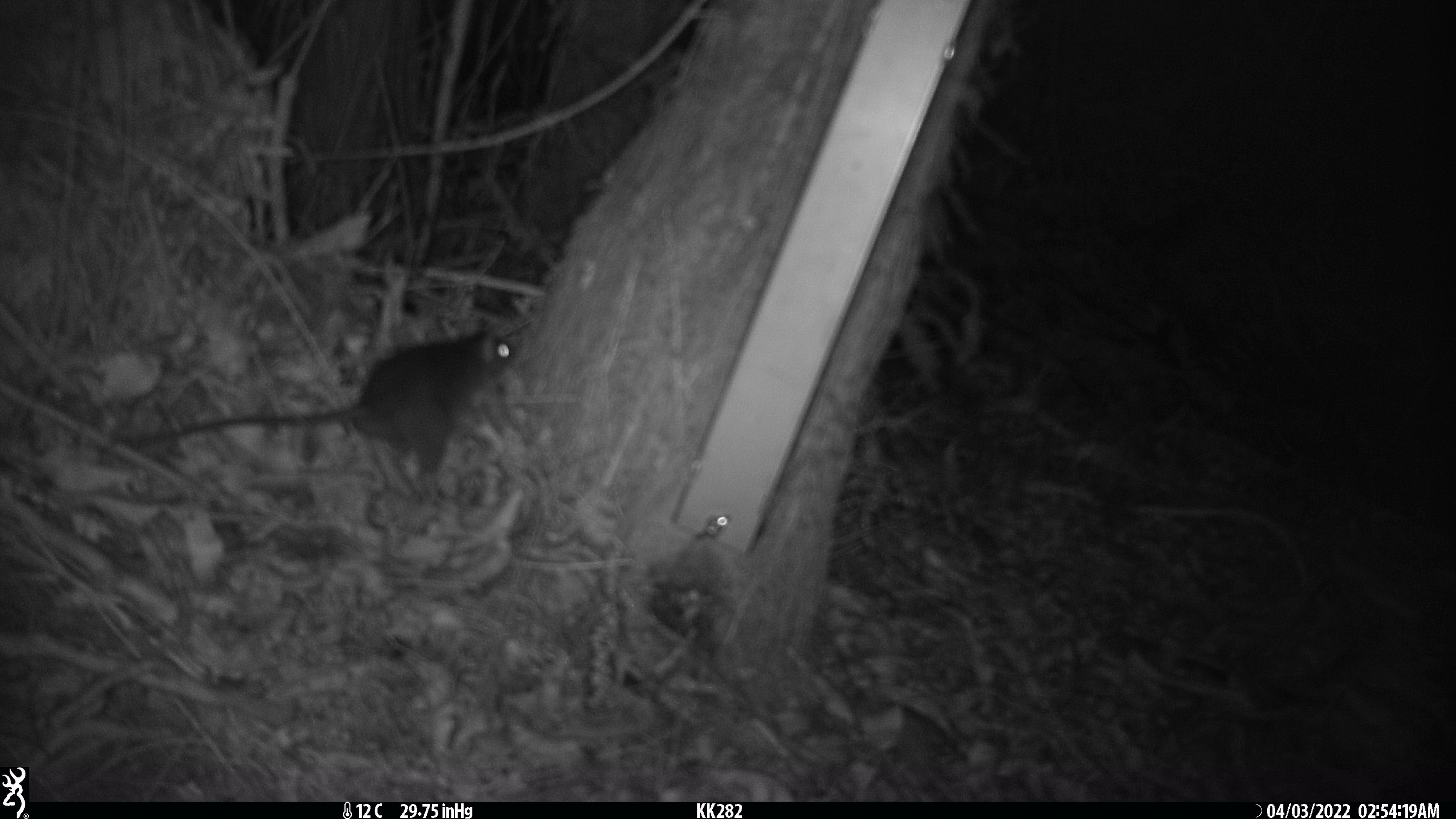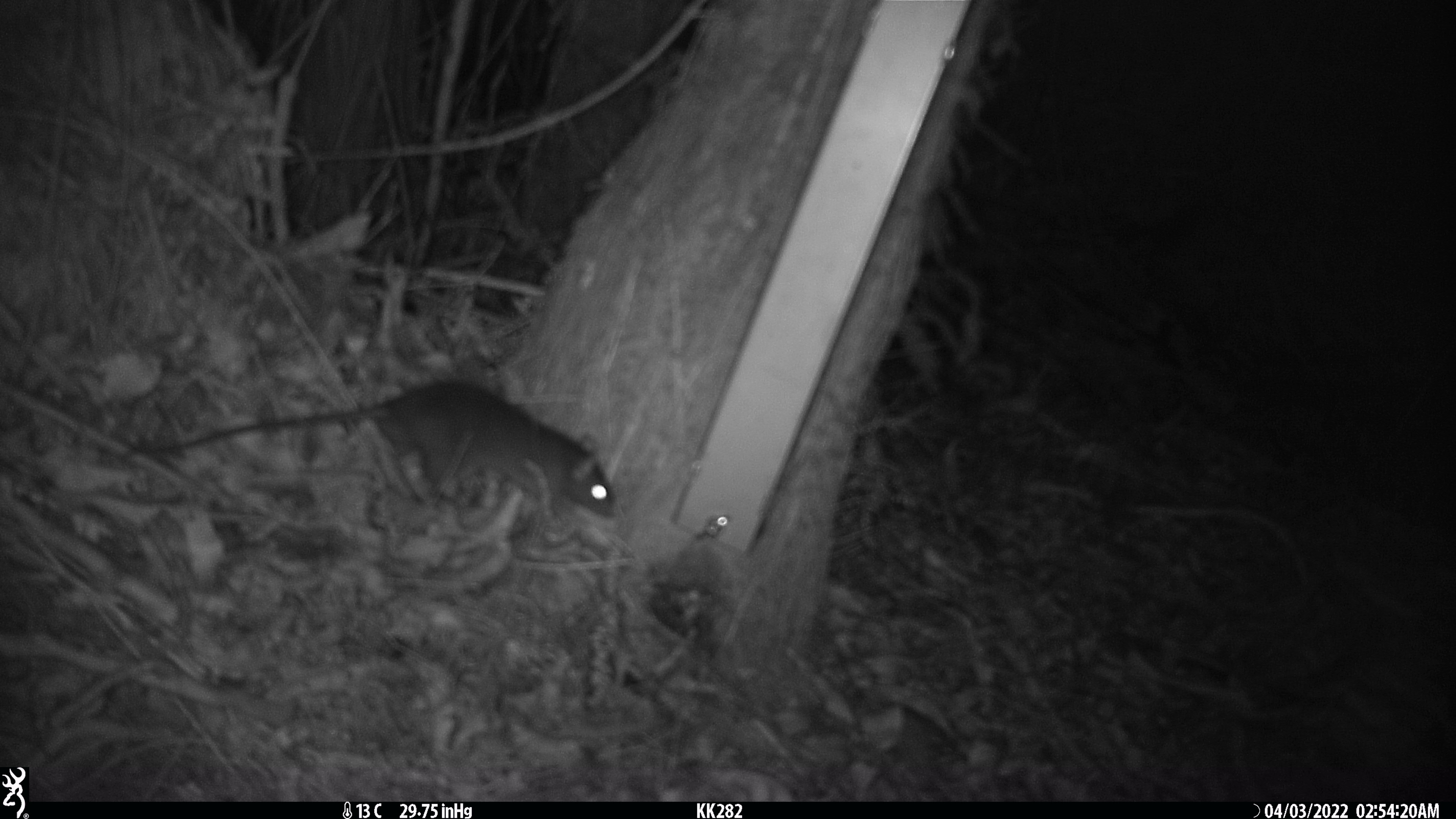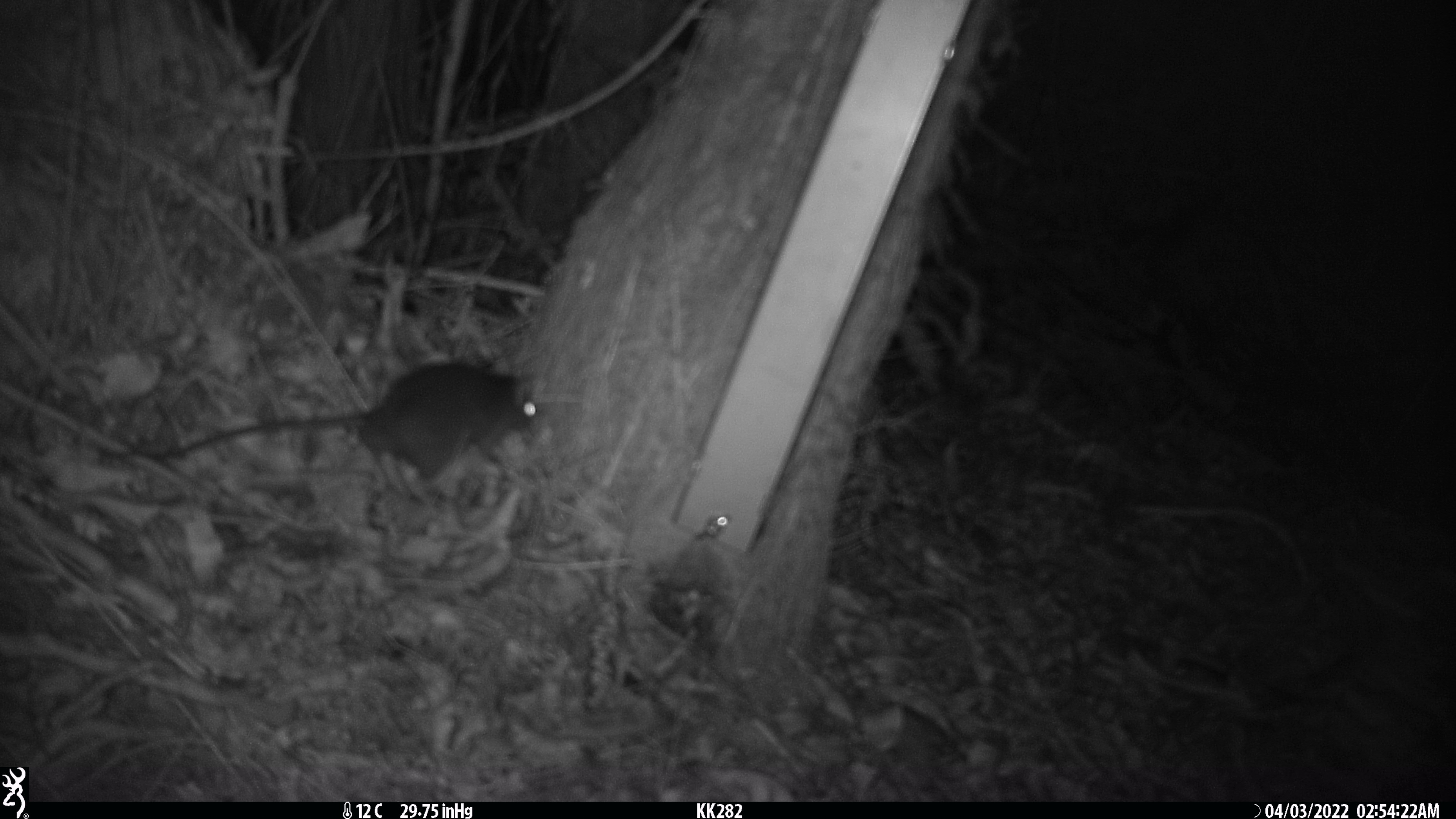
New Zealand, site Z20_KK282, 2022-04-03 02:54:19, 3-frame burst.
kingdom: Animalia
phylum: Chordata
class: Mammalia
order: Rodentia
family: Muridae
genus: Rattus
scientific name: Rattus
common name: rat